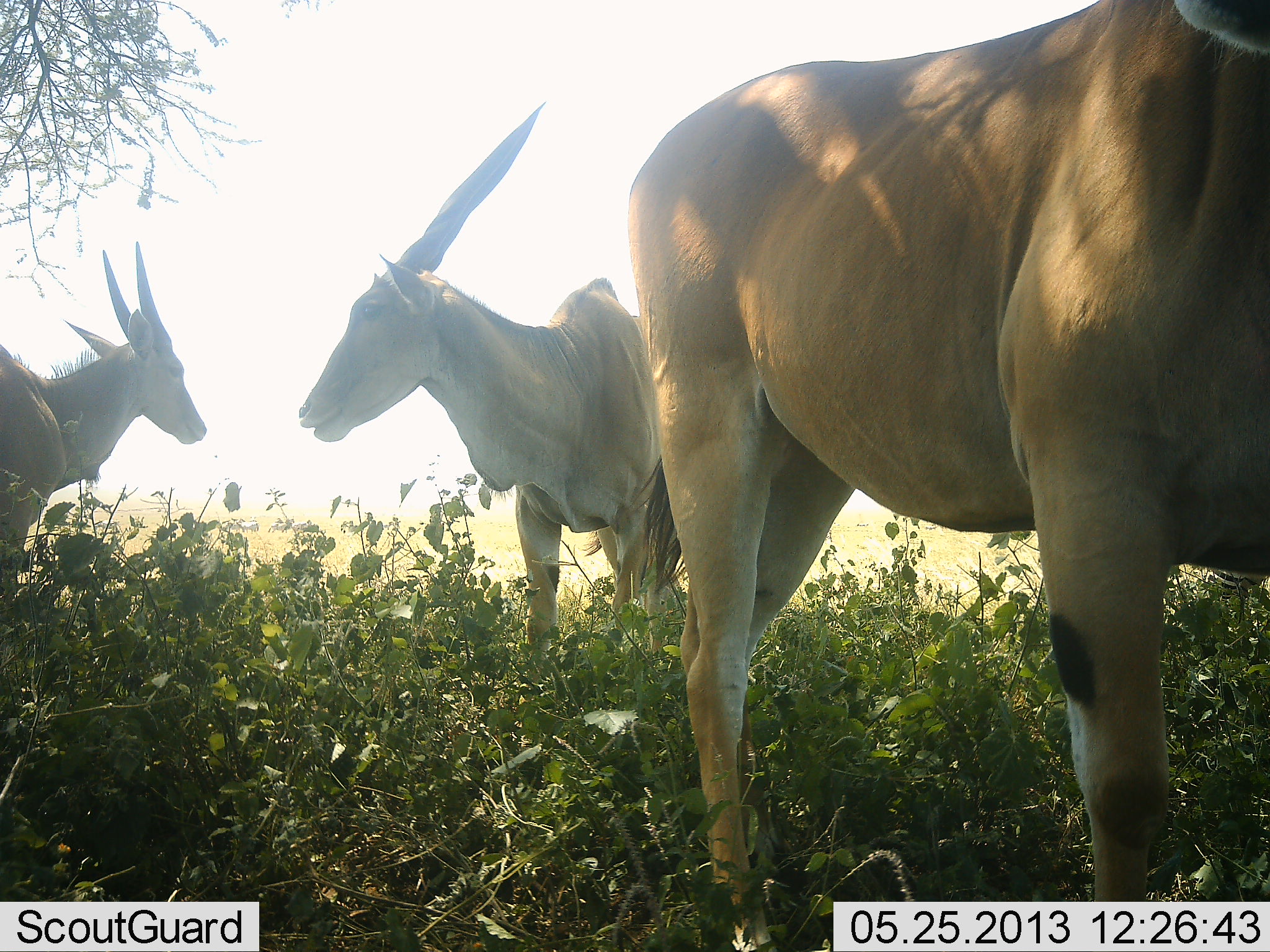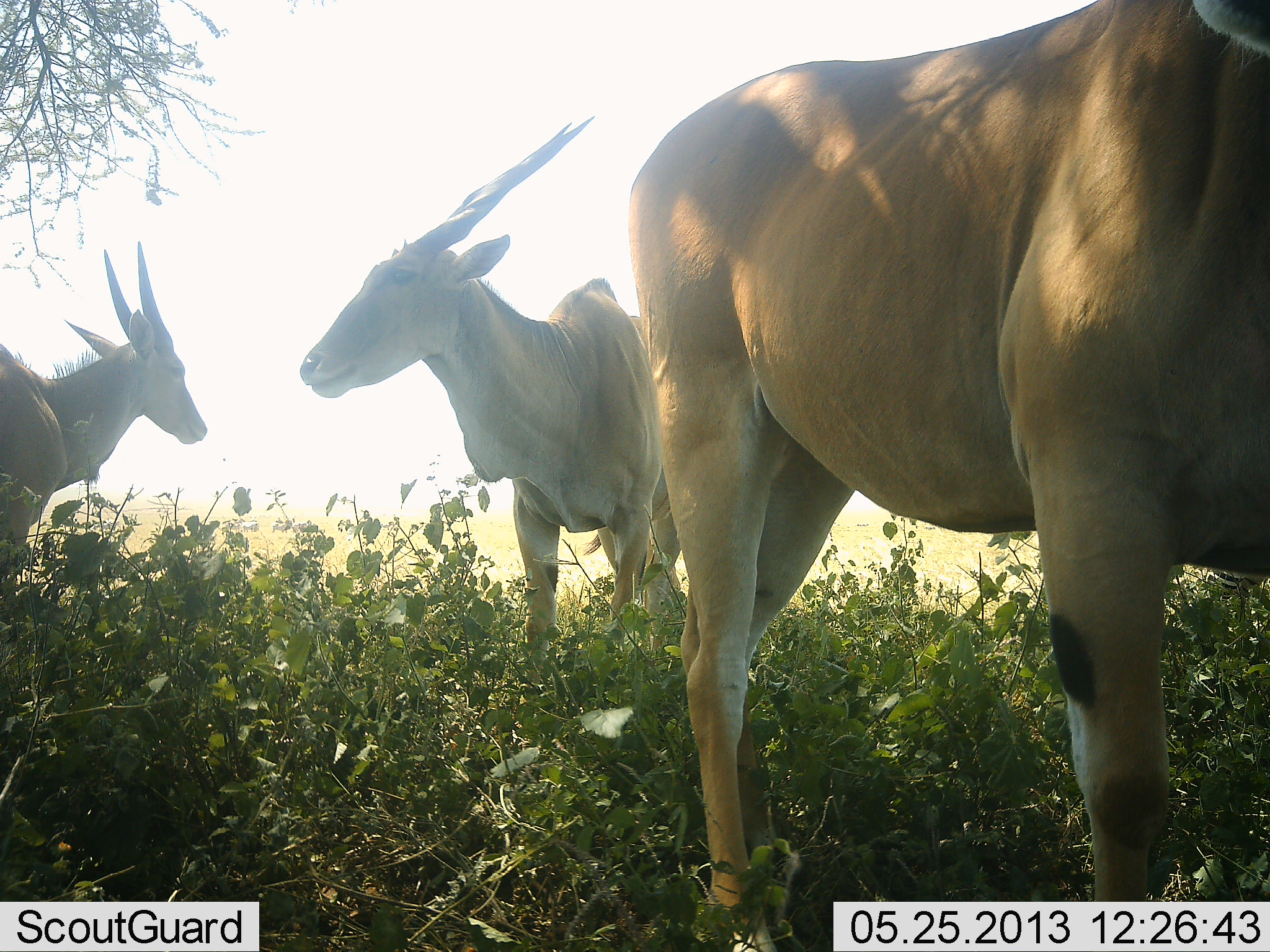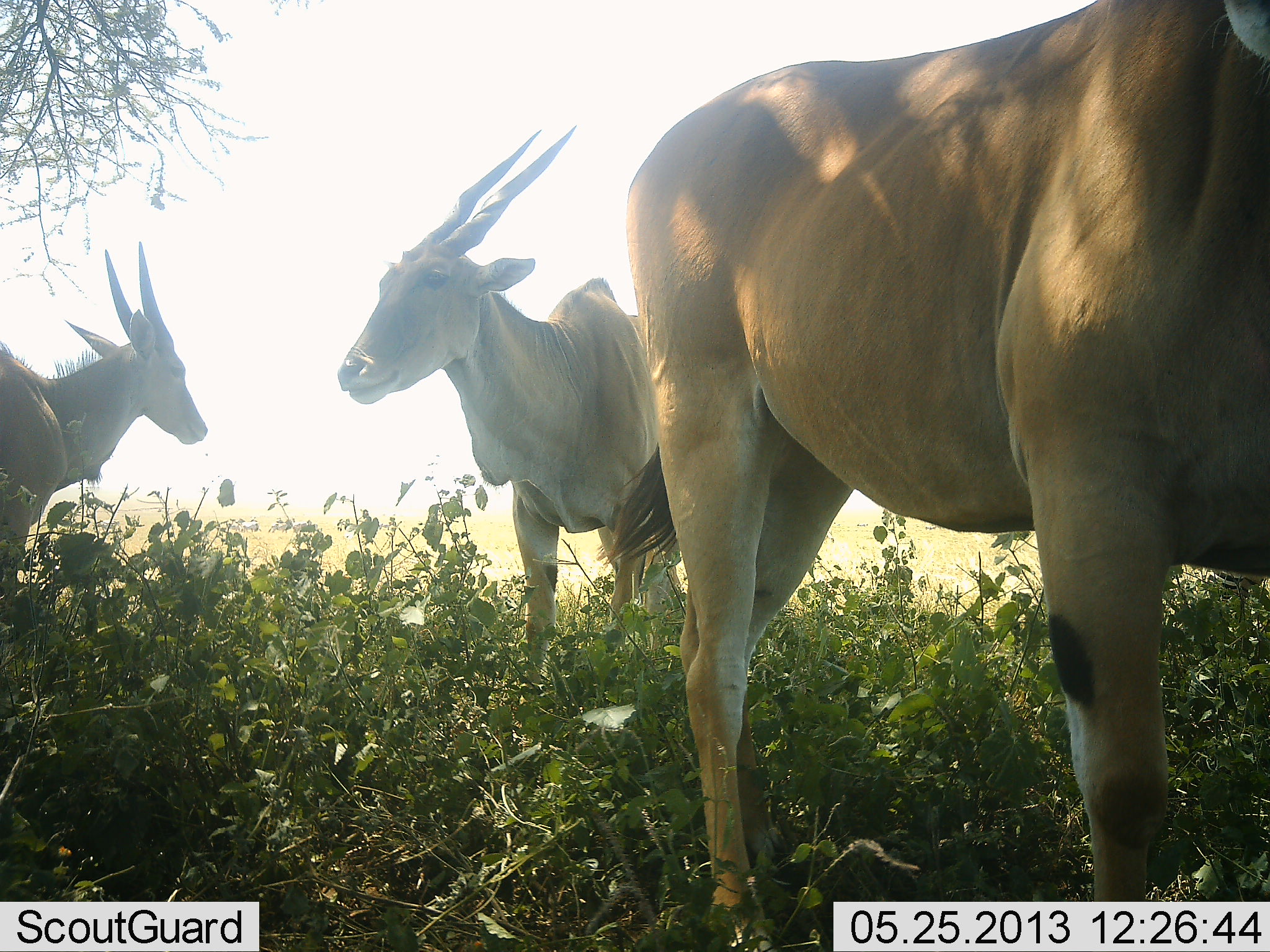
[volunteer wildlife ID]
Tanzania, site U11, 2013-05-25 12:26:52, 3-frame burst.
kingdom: Animalia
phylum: Chordata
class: Mammalia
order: Artiodactyla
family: Bovidae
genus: Tragelaphus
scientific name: Tragelaphus oryx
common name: eland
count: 3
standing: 95%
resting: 9%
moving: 5%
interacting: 5%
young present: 0%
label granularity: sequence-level